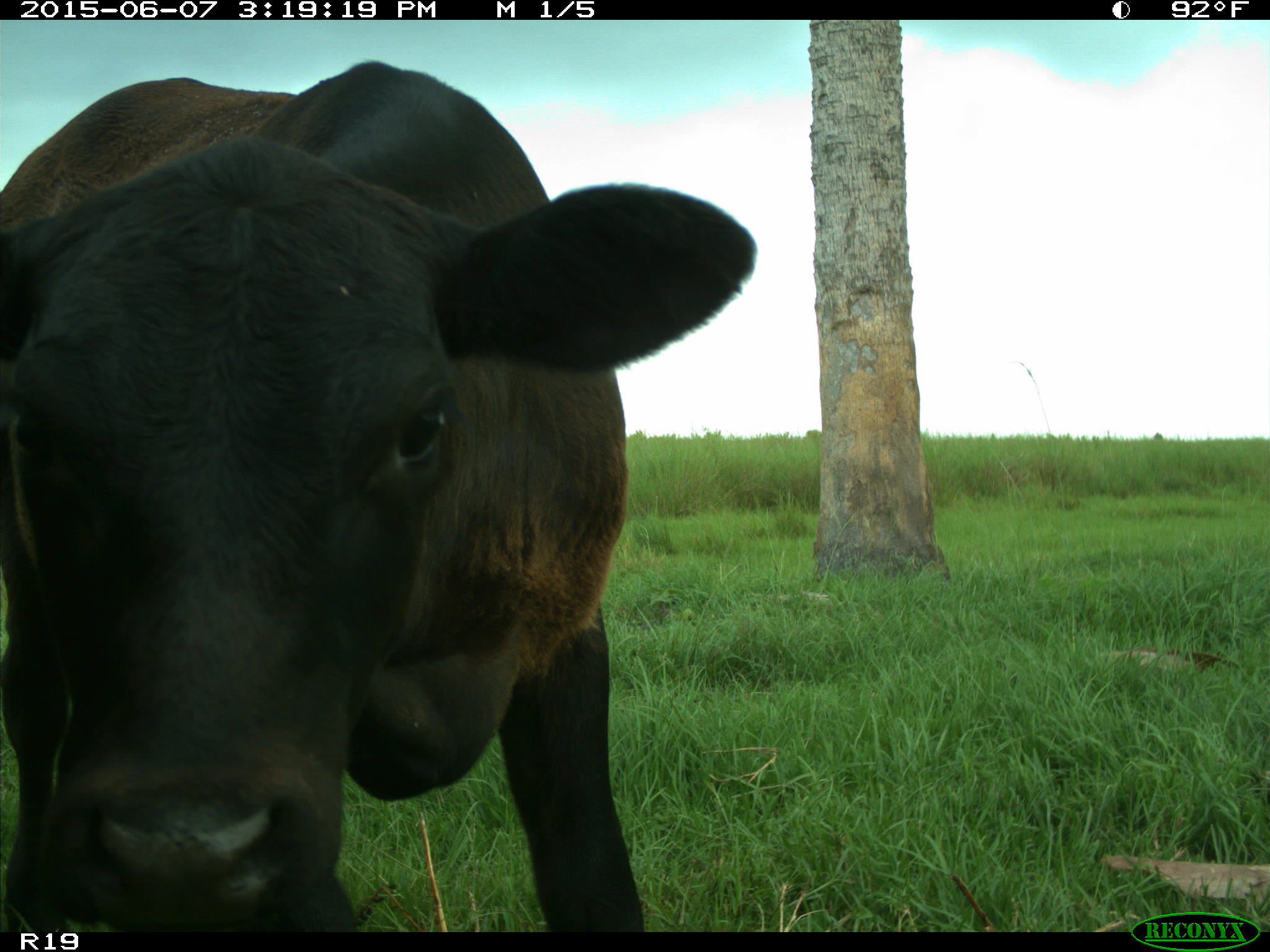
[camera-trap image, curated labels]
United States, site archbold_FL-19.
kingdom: Animalia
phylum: Chordata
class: Mammalia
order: Artiodactyla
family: Bovidae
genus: Bos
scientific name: Bos taurus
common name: domestic cow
Bos taurus (domestic cow).